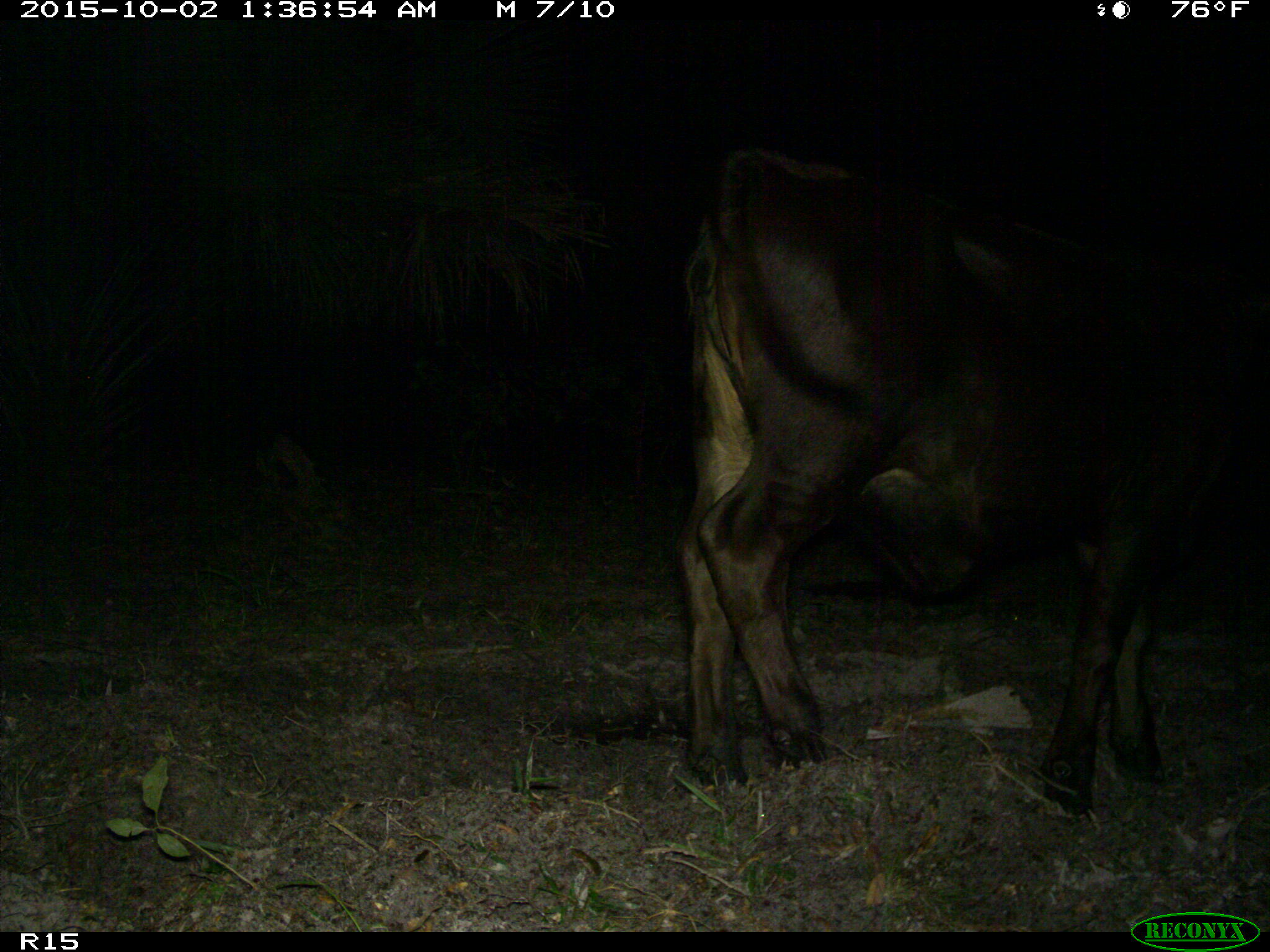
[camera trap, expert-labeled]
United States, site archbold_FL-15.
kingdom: Animalia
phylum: Chordata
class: Mammalia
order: Artiodactyla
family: Bovidae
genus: Bos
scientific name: Bos taurus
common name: domestic cow